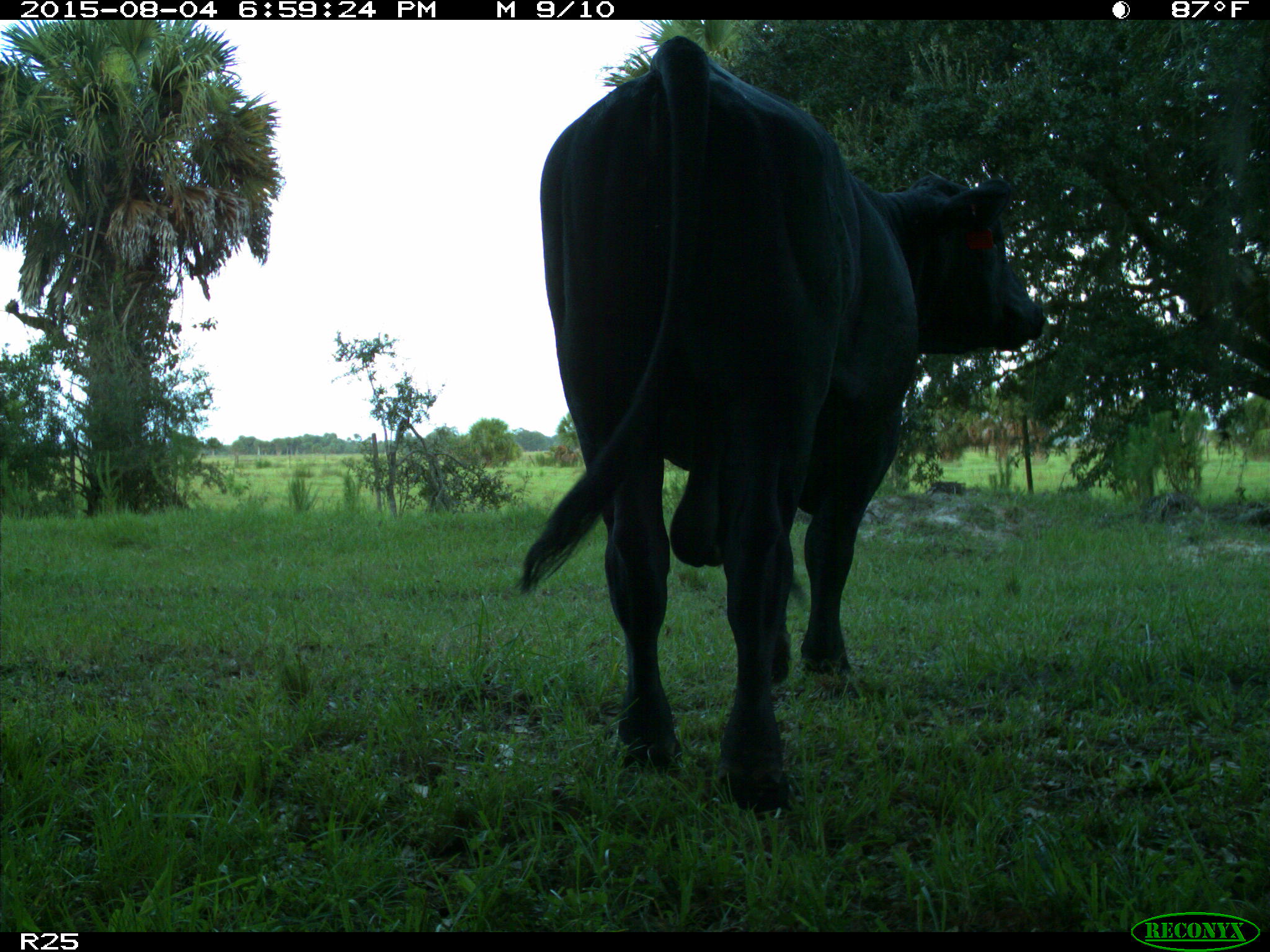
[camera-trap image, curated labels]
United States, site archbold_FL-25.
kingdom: Animalia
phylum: Chordata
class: Mammalia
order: Artiodactyla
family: Bovidae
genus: Bos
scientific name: Bos taurus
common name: domestic cow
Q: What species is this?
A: Bos taurus (domestic cow).